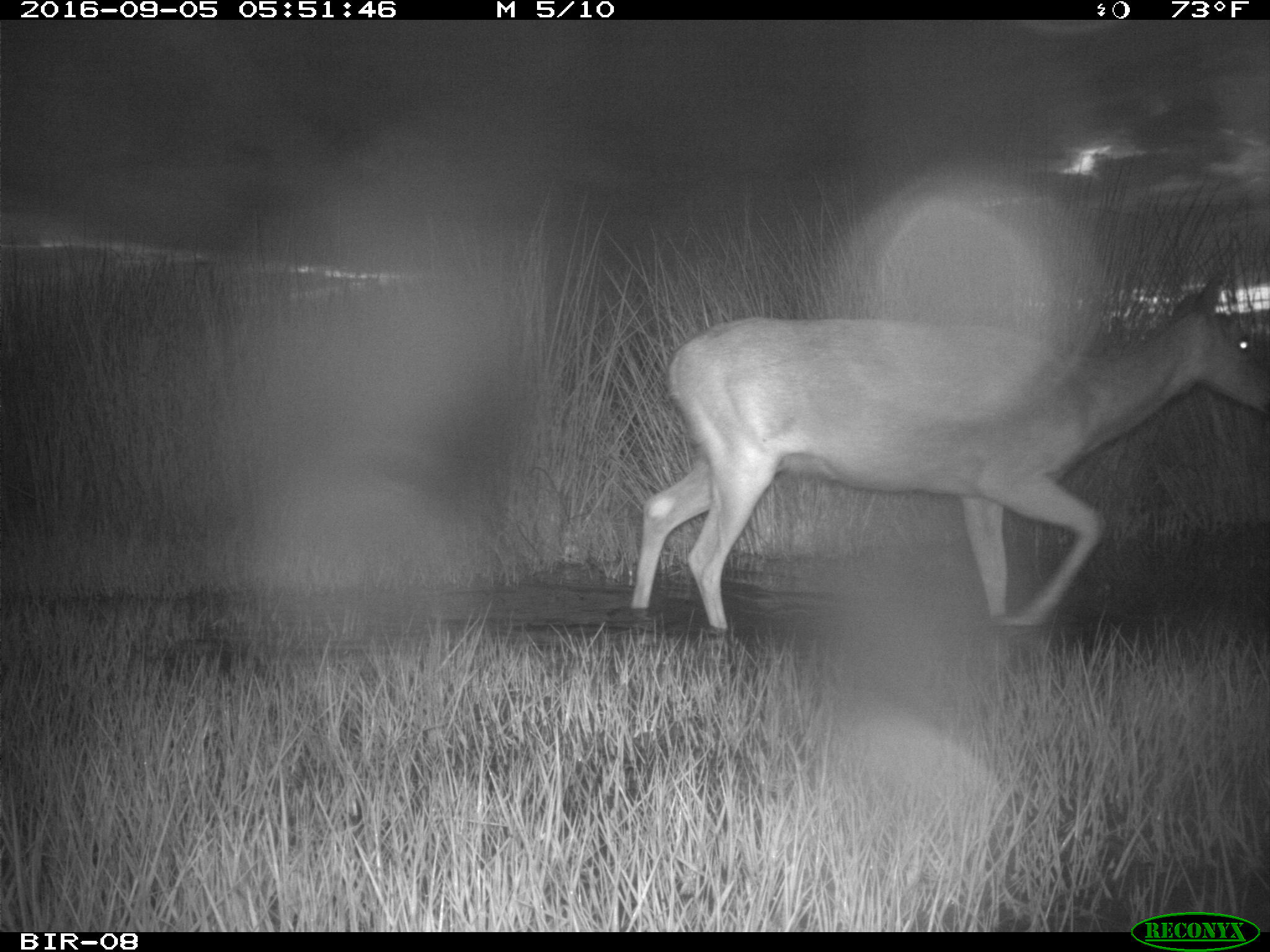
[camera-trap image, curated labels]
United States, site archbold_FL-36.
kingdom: Animalia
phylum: Chordata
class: Mammalia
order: Artiodactyla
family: Cervidae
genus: Odocoileus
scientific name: Odocoileus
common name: deer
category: unidentified deer